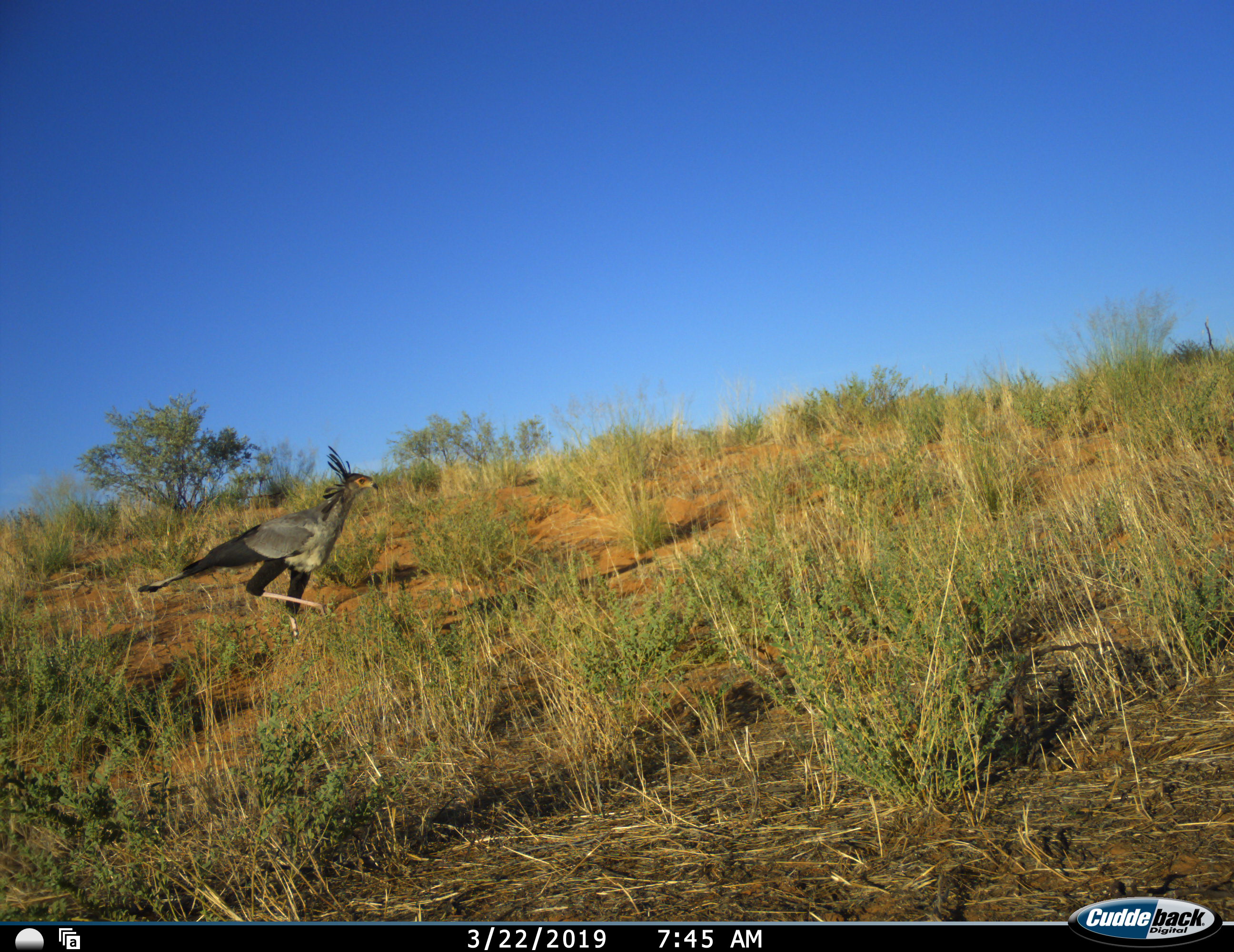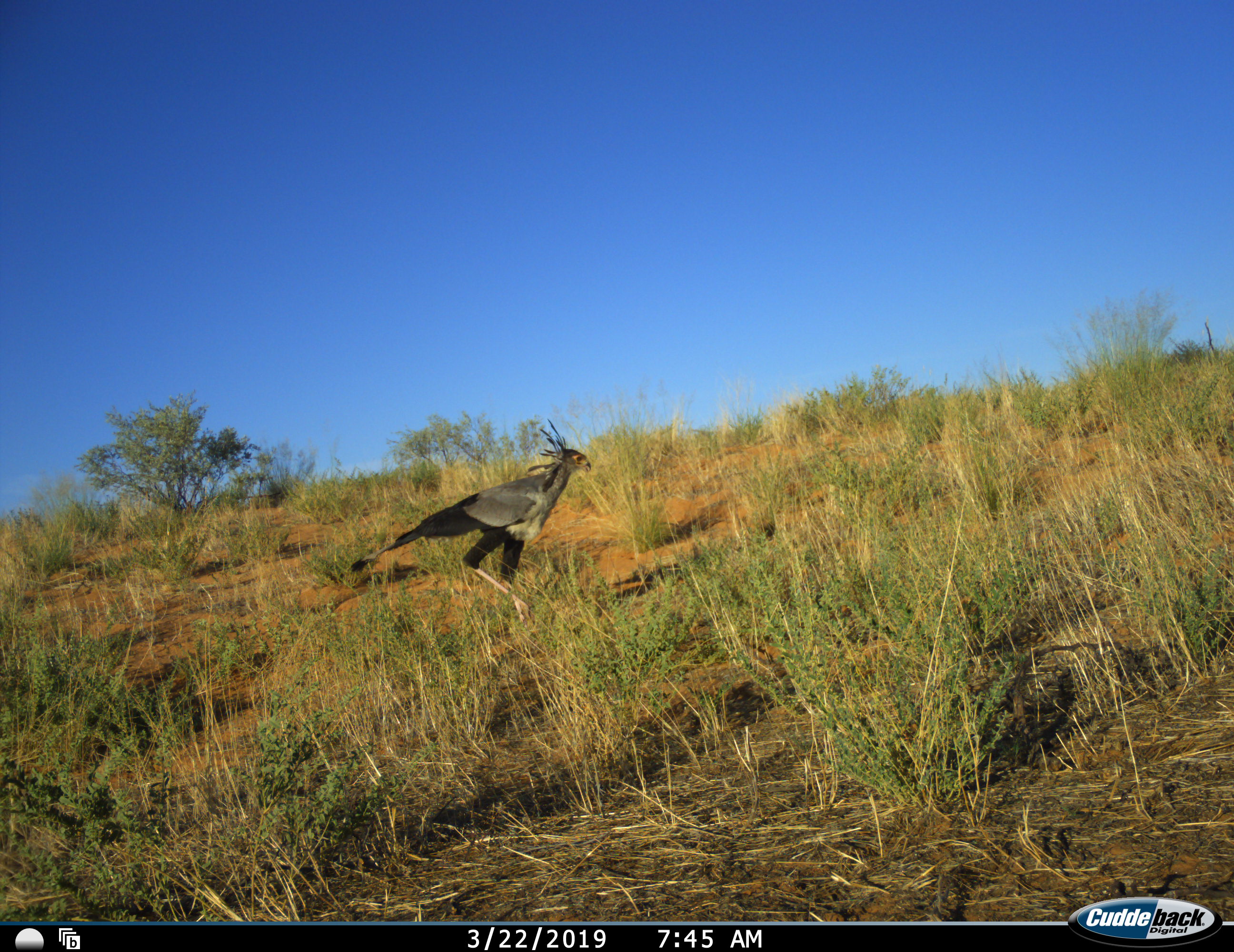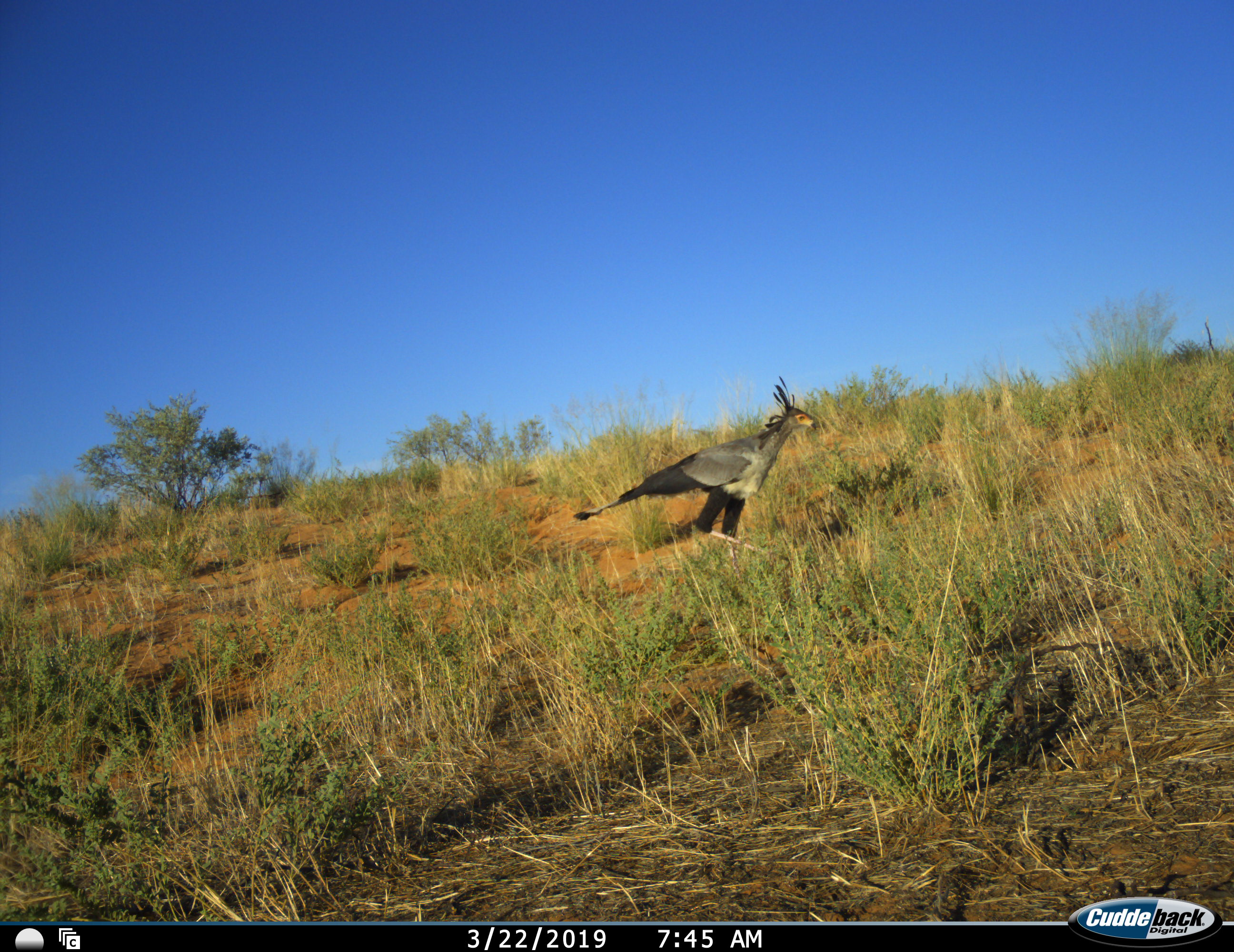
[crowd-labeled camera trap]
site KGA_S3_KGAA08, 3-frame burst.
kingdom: Animalia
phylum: Chordata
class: Aves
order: Accipitriformes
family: Sagittariidae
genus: Sagittarius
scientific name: Sagittarius serpentarius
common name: secretarybird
Secretarybird (Sagittarius serpentarius), count 1. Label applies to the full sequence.